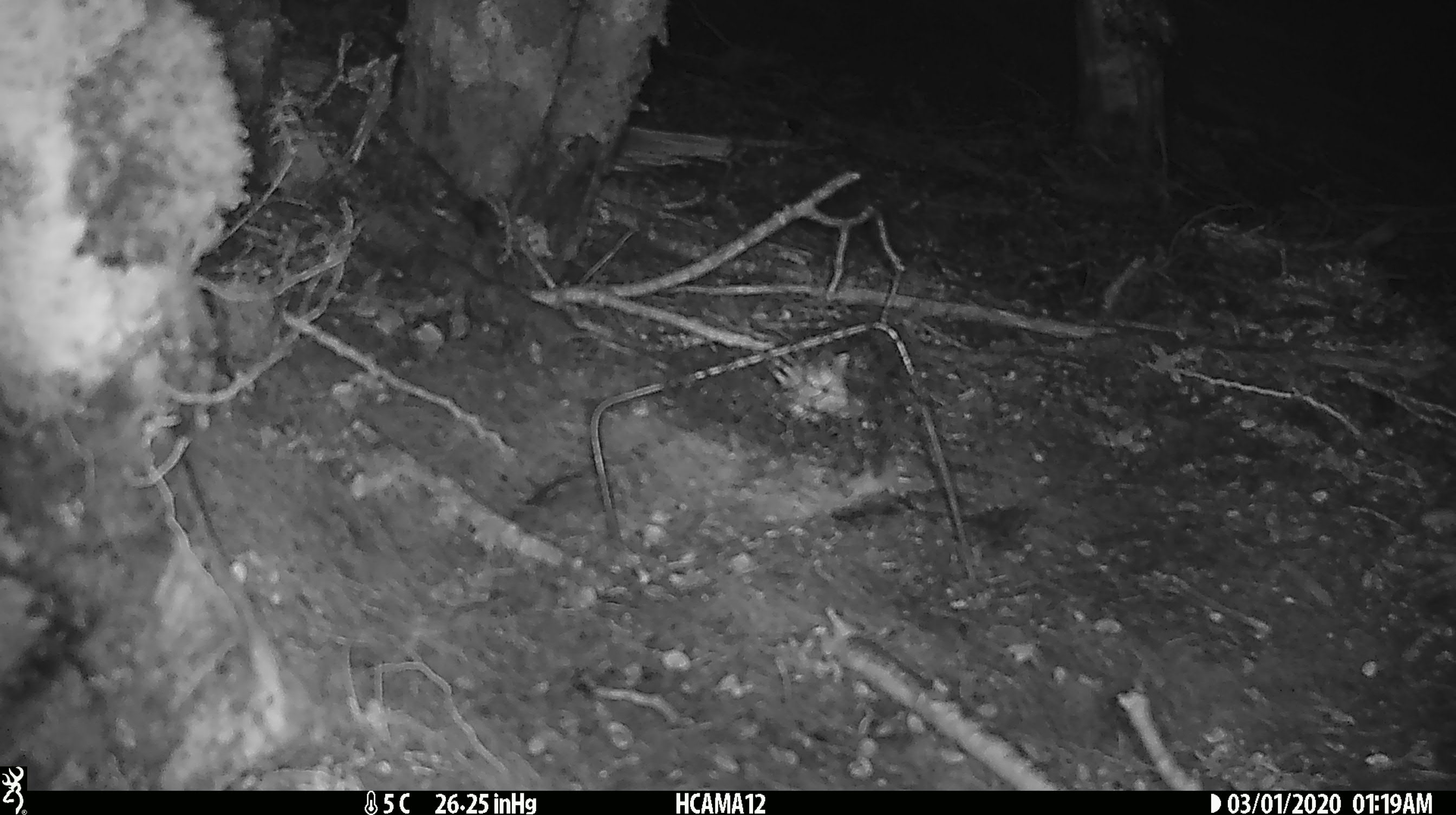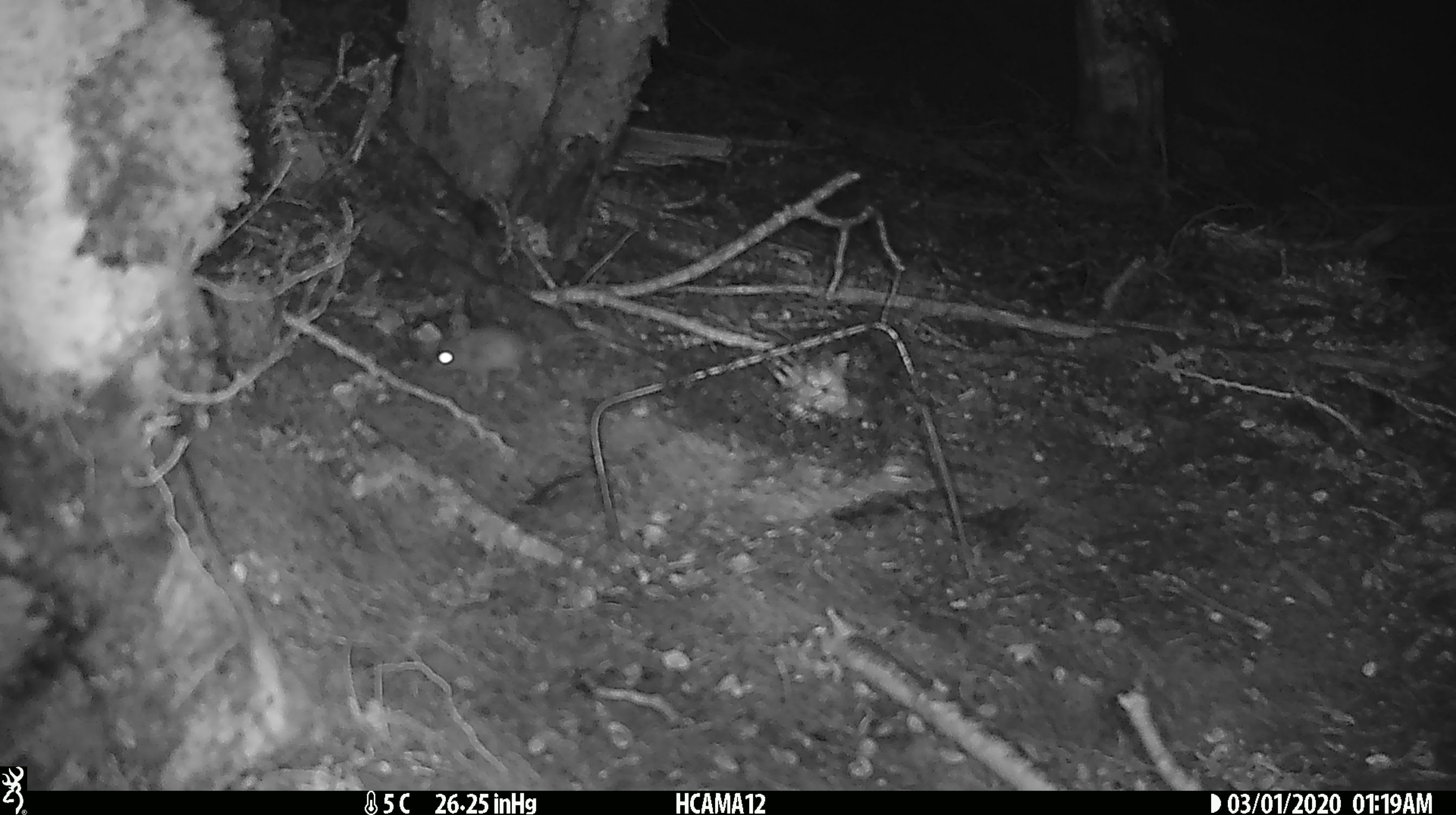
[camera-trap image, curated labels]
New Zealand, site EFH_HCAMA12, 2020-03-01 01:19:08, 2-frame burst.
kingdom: Animalia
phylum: Chordata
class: Mammalia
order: Rodentia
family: Muridae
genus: Mus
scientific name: Mus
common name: mouse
Mouse (Mus).